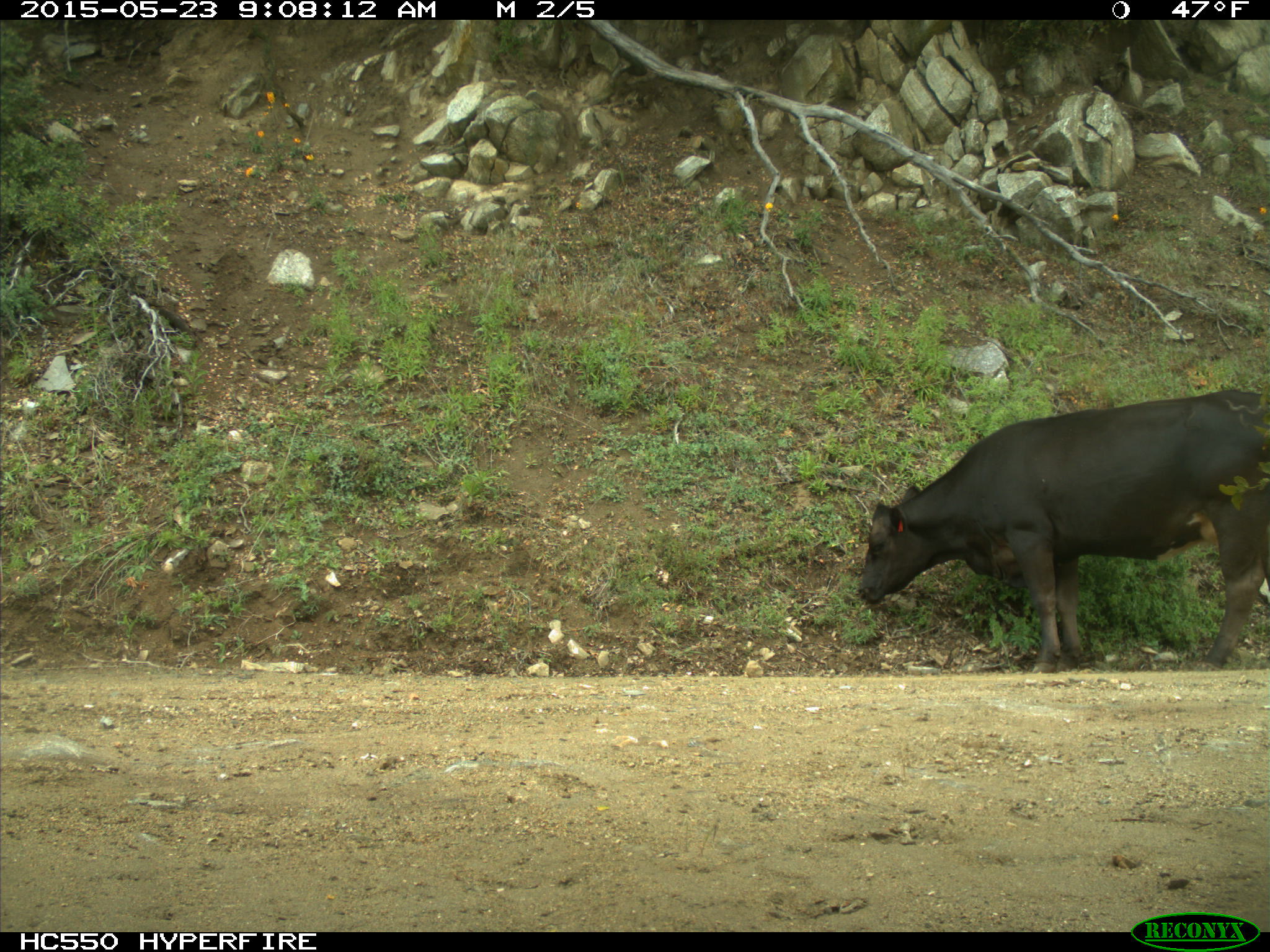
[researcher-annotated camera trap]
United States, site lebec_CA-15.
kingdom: Animalia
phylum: Chordata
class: Mammalia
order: Artiodactyla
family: Bovidae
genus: Bos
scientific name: Bos taurus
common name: domestic cow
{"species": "Bos taurus (domestic cow)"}